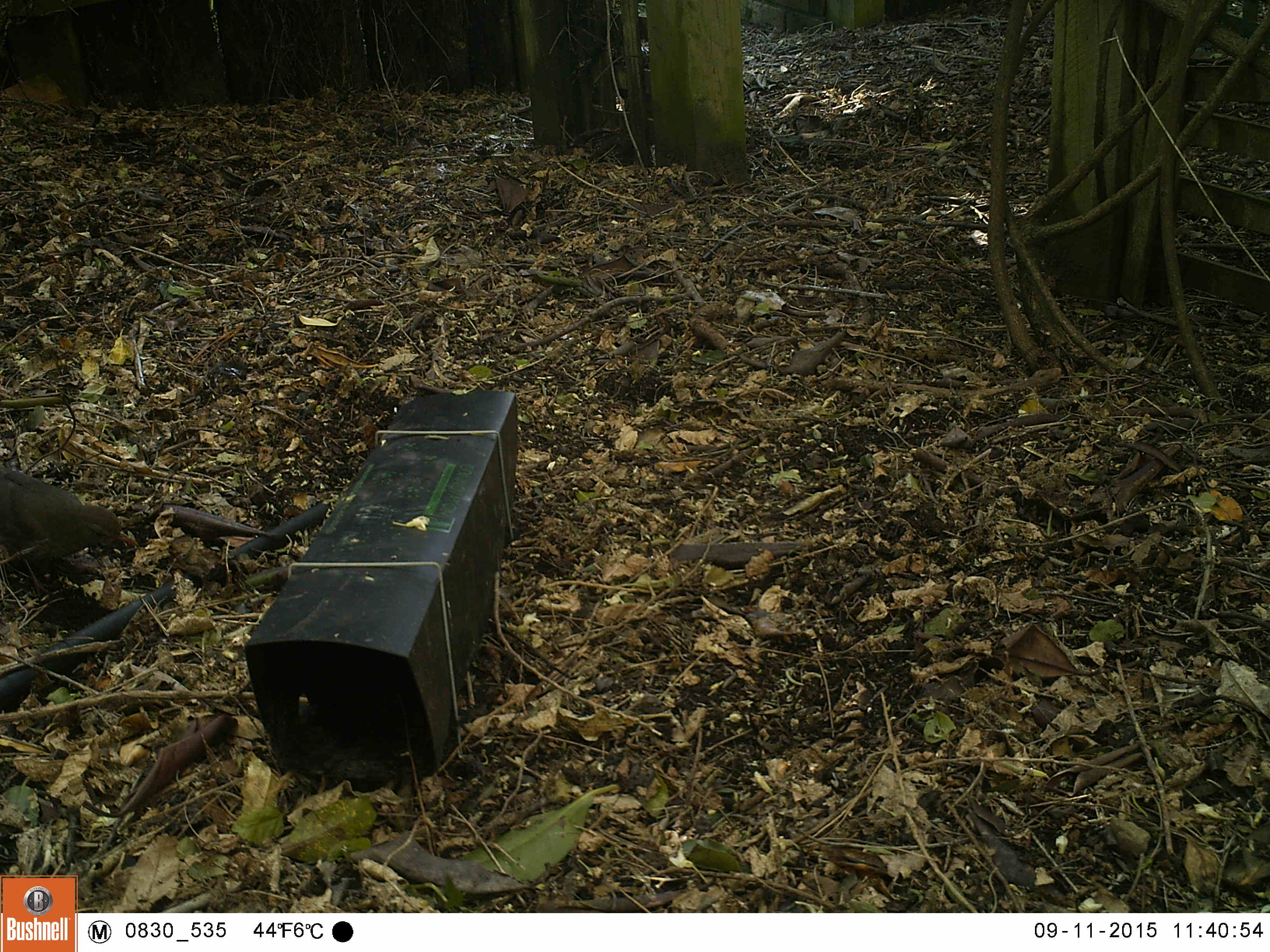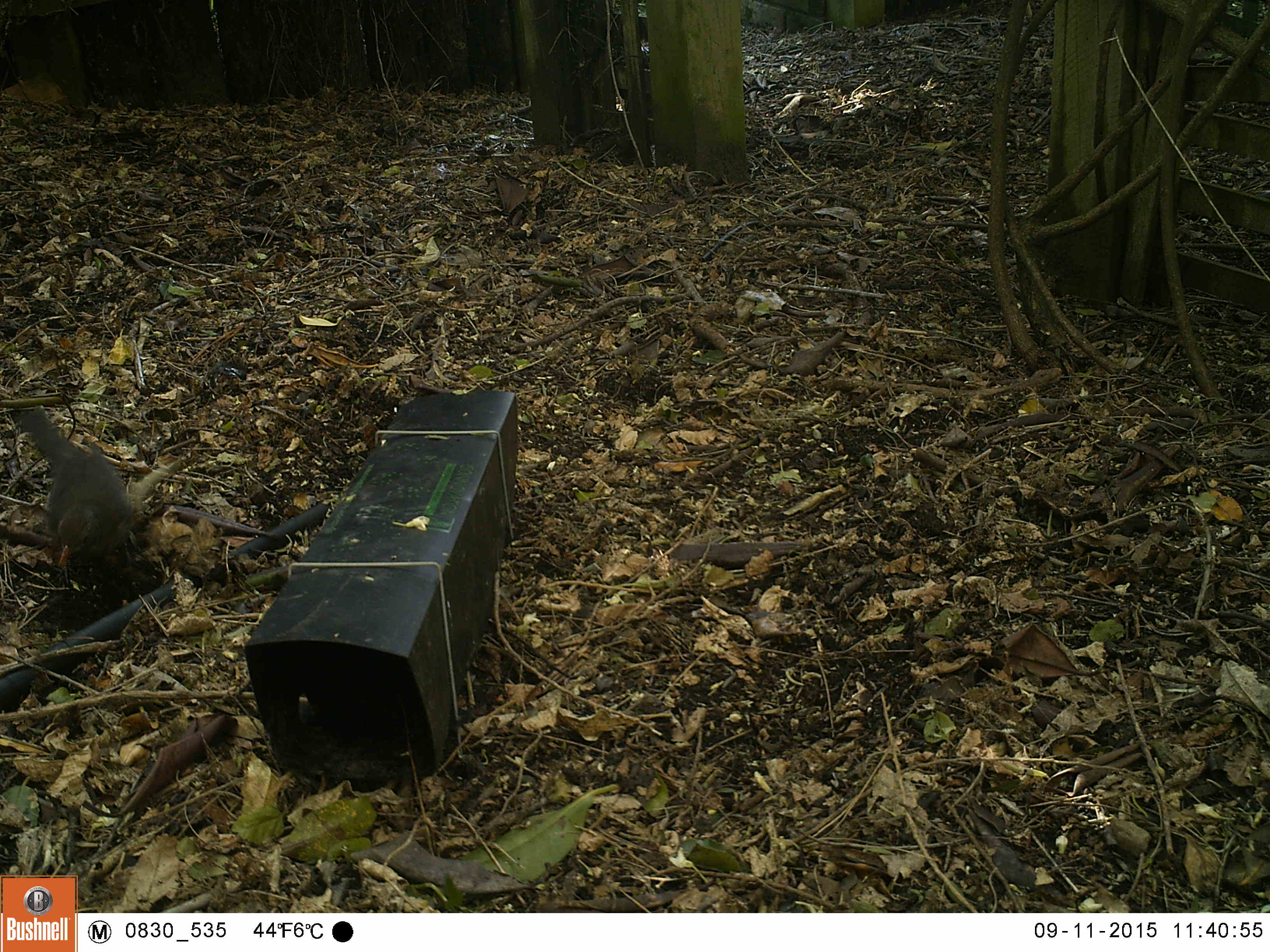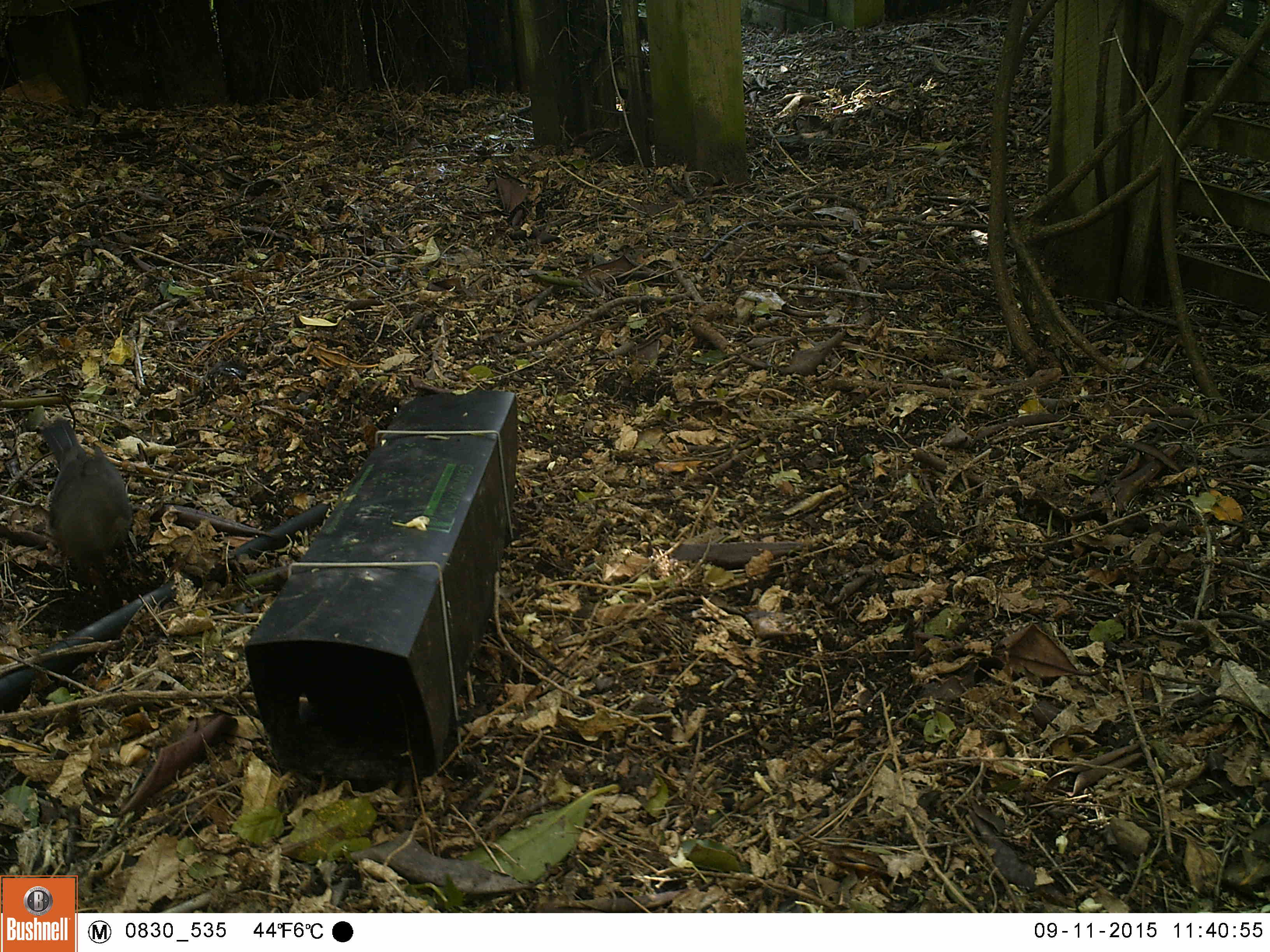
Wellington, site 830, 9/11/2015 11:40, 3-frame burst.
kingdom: Animalia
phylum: Chordata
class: Aves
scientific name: Aves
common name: bird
Bird (Aves).